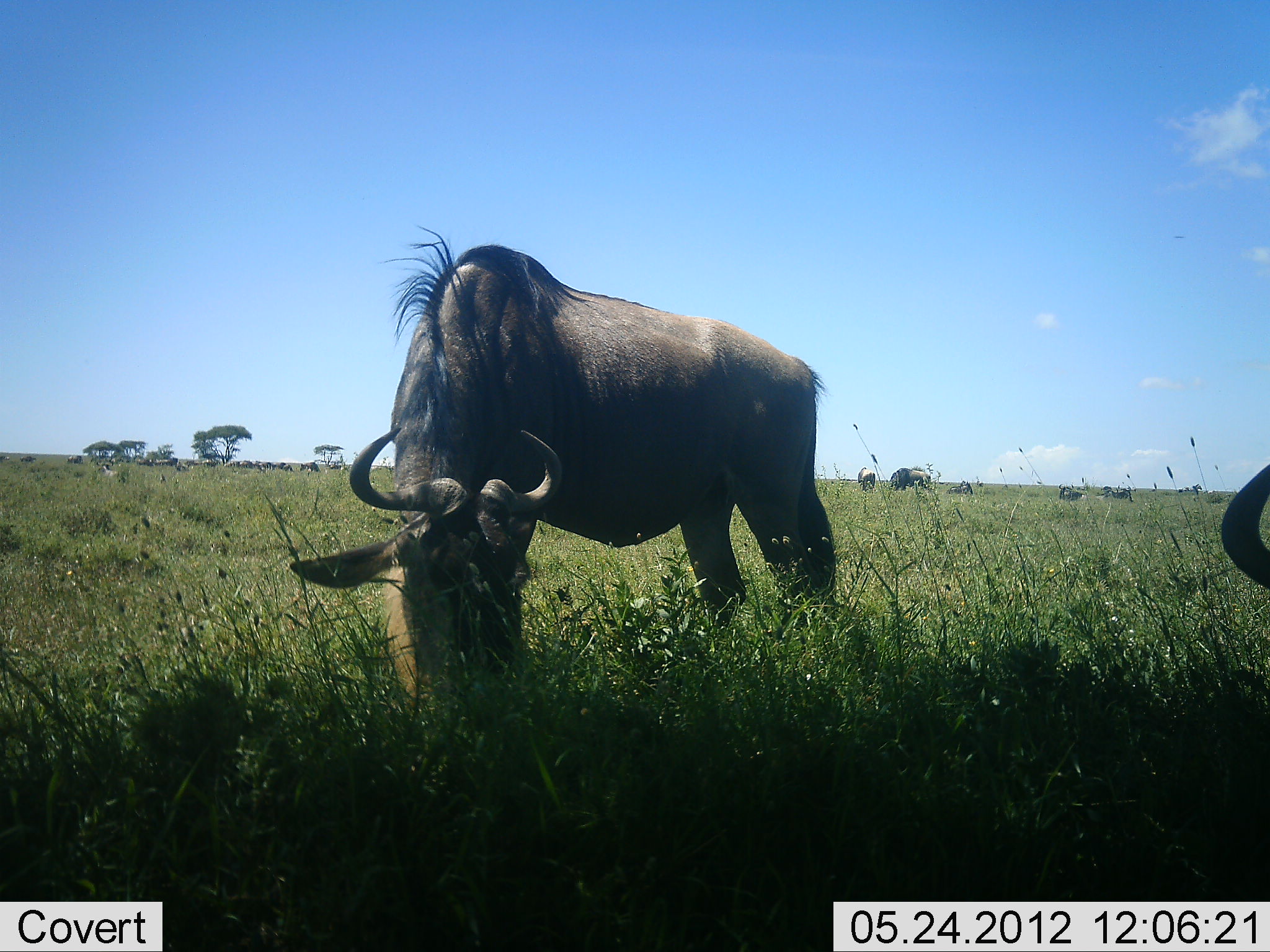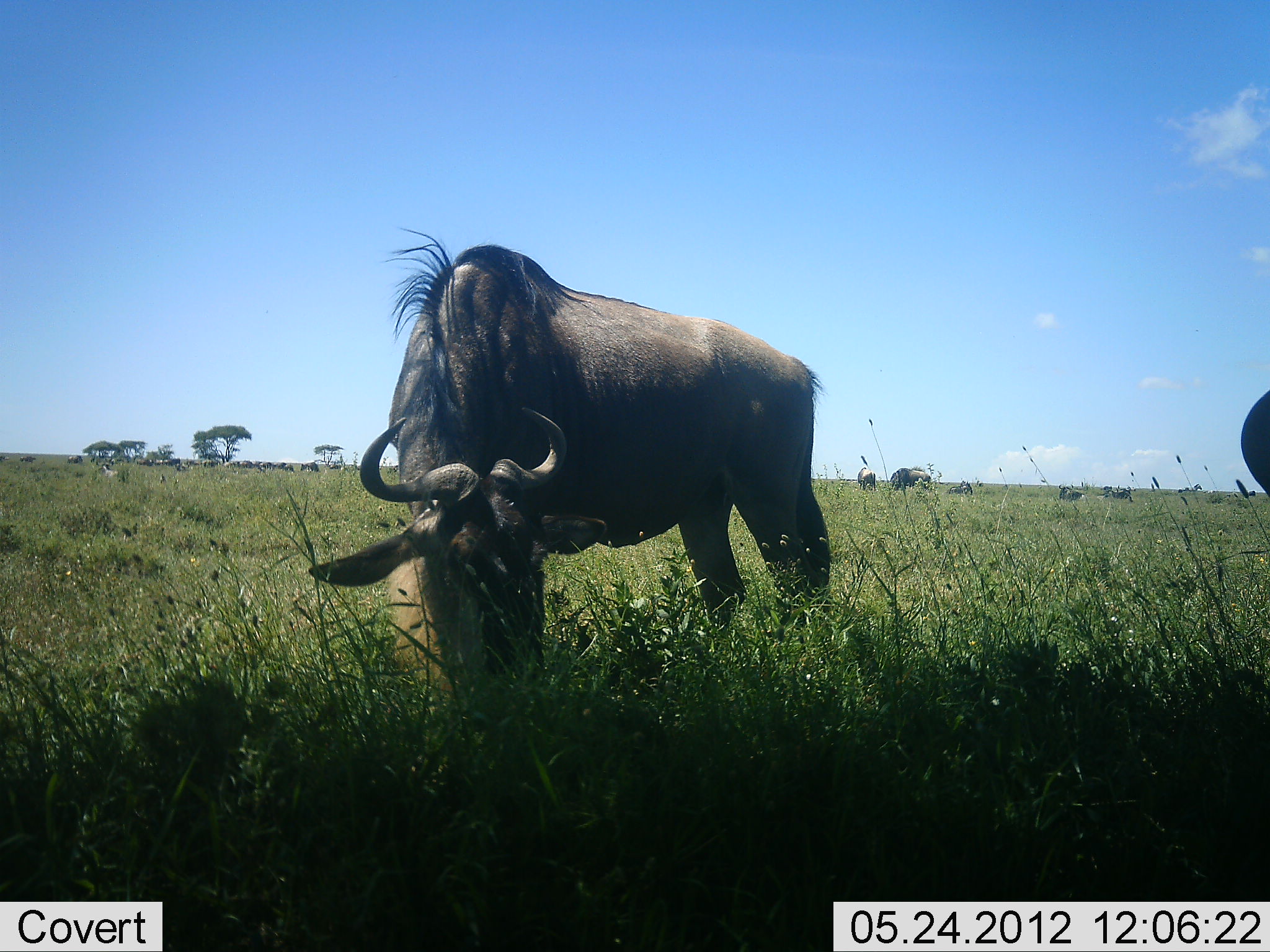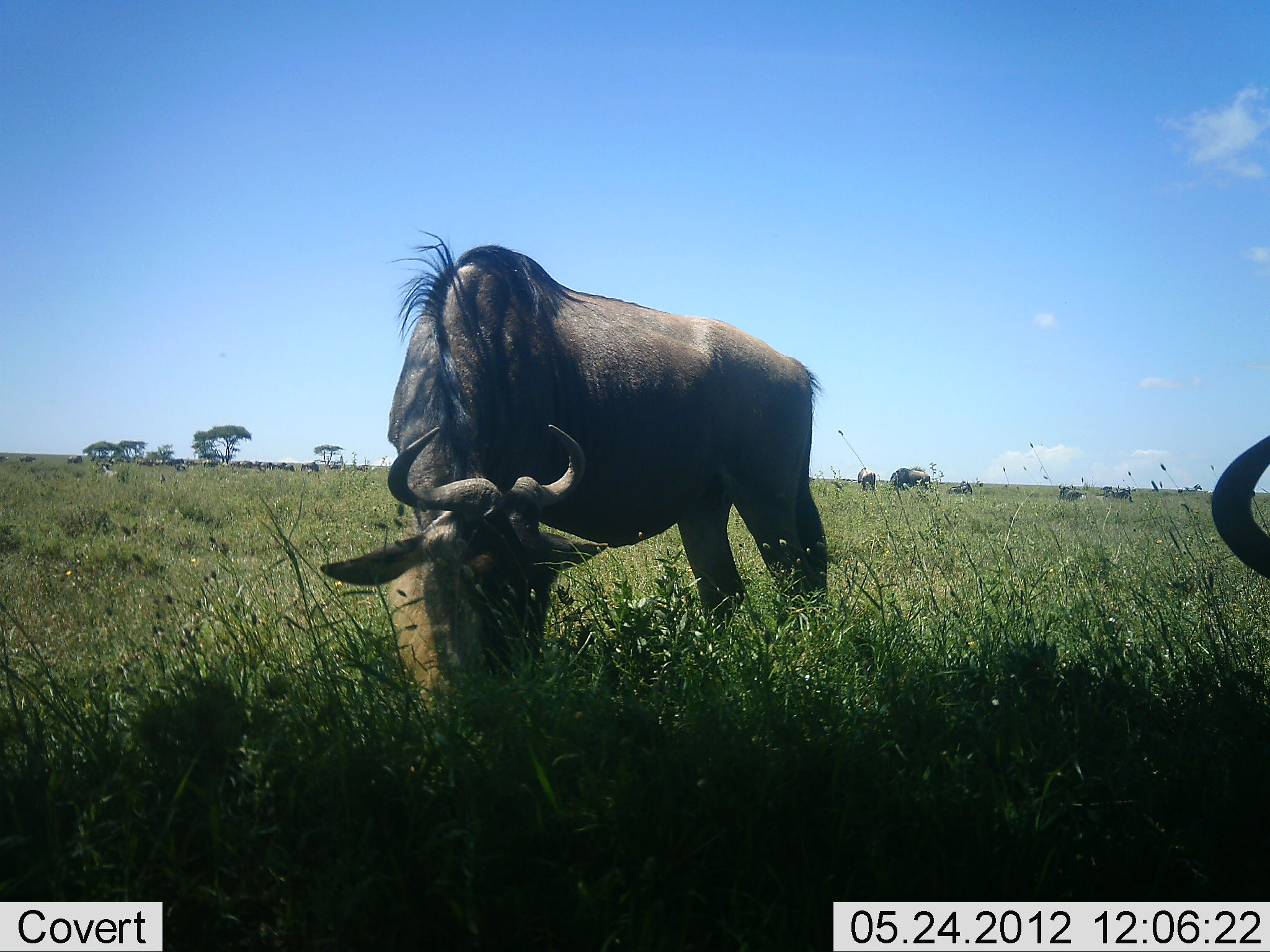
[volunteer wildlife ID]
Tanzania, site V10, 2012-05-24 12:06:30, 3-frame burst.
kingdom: Animalia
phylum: Chordata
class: Mammalia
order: Artiodactyla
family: Bovidae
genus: Connochaetes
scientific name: Connochaetes taurinus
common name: blue wildebeest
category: wildebeest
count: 2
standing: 20%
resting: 0%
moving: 0%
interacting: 0%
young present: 0%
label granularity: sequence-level